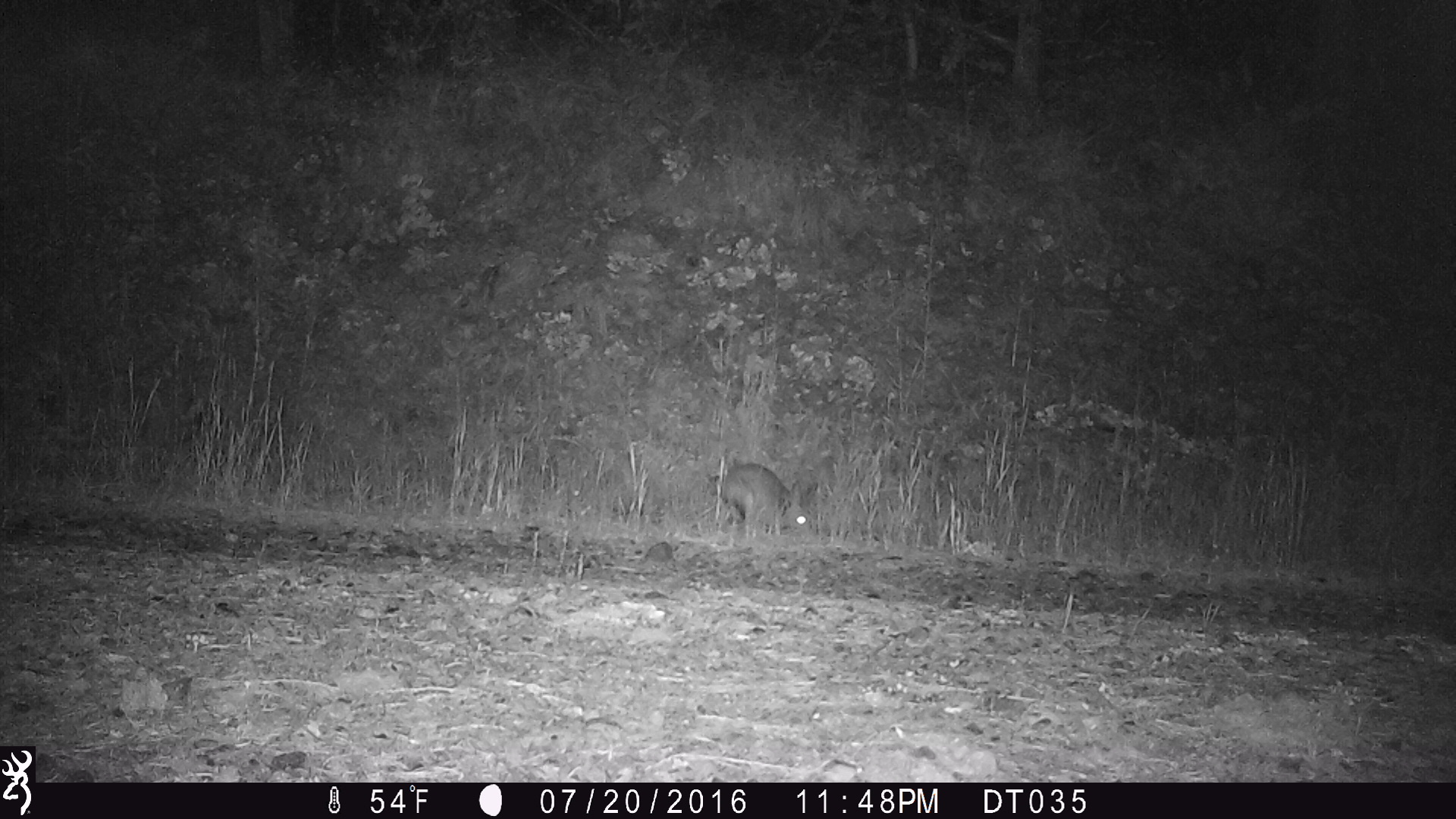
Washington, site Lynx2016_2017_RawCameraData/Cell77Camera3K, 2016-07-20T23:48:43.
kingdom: Animalia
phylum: Chordata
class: Mammalia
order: Lagomorpha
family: Leporidae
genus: Lepus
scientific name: Lepus americanus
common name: snowshoe hare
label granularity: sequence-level